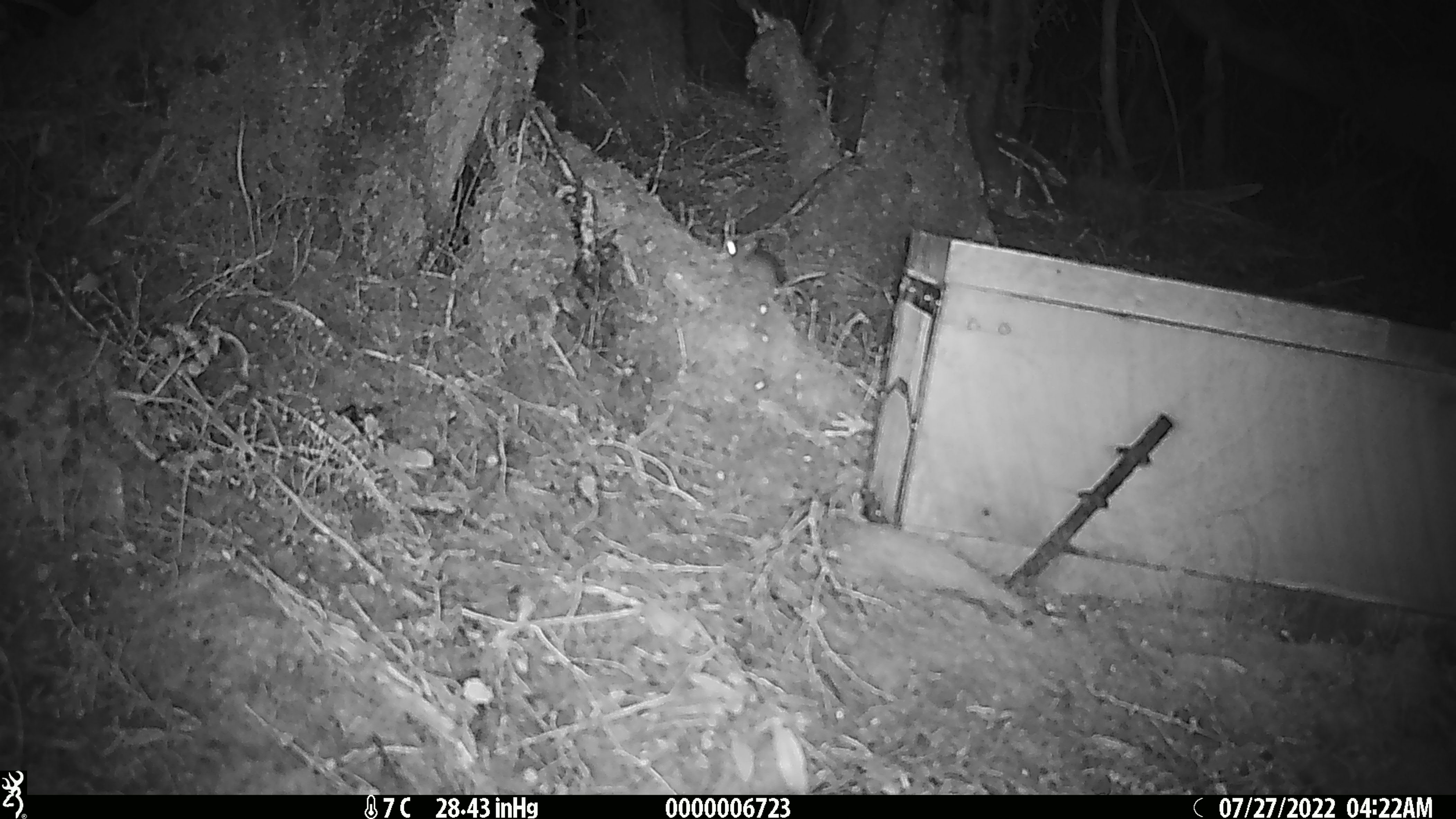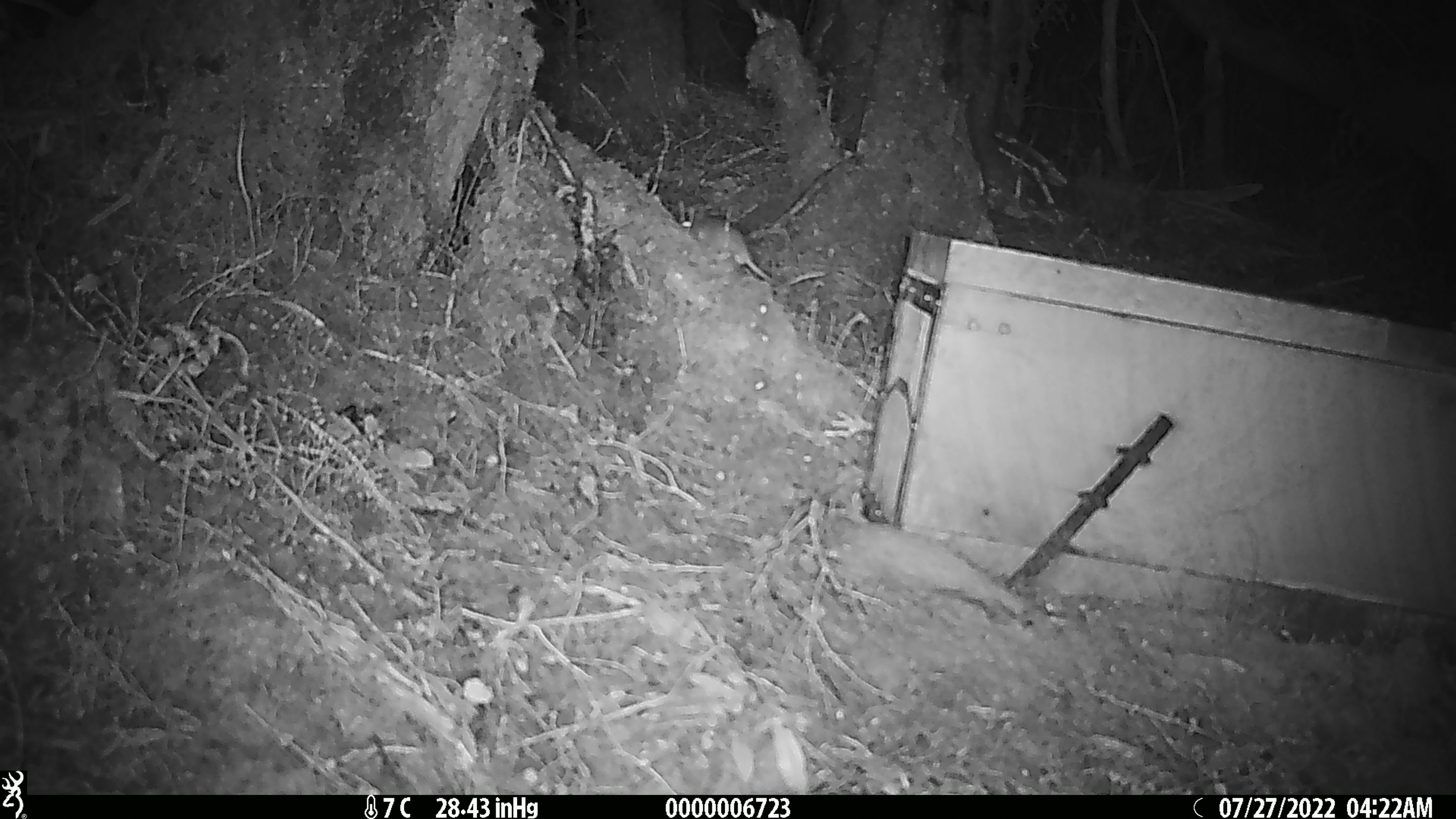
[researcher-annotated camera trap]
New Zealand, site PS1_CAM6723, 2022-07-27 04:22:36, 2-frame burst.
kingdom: Animalia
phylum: Chordata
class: Mammalia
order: Rodentia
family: Muridae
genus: Mus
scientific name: Mus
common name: mouse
Mouse (Mus).